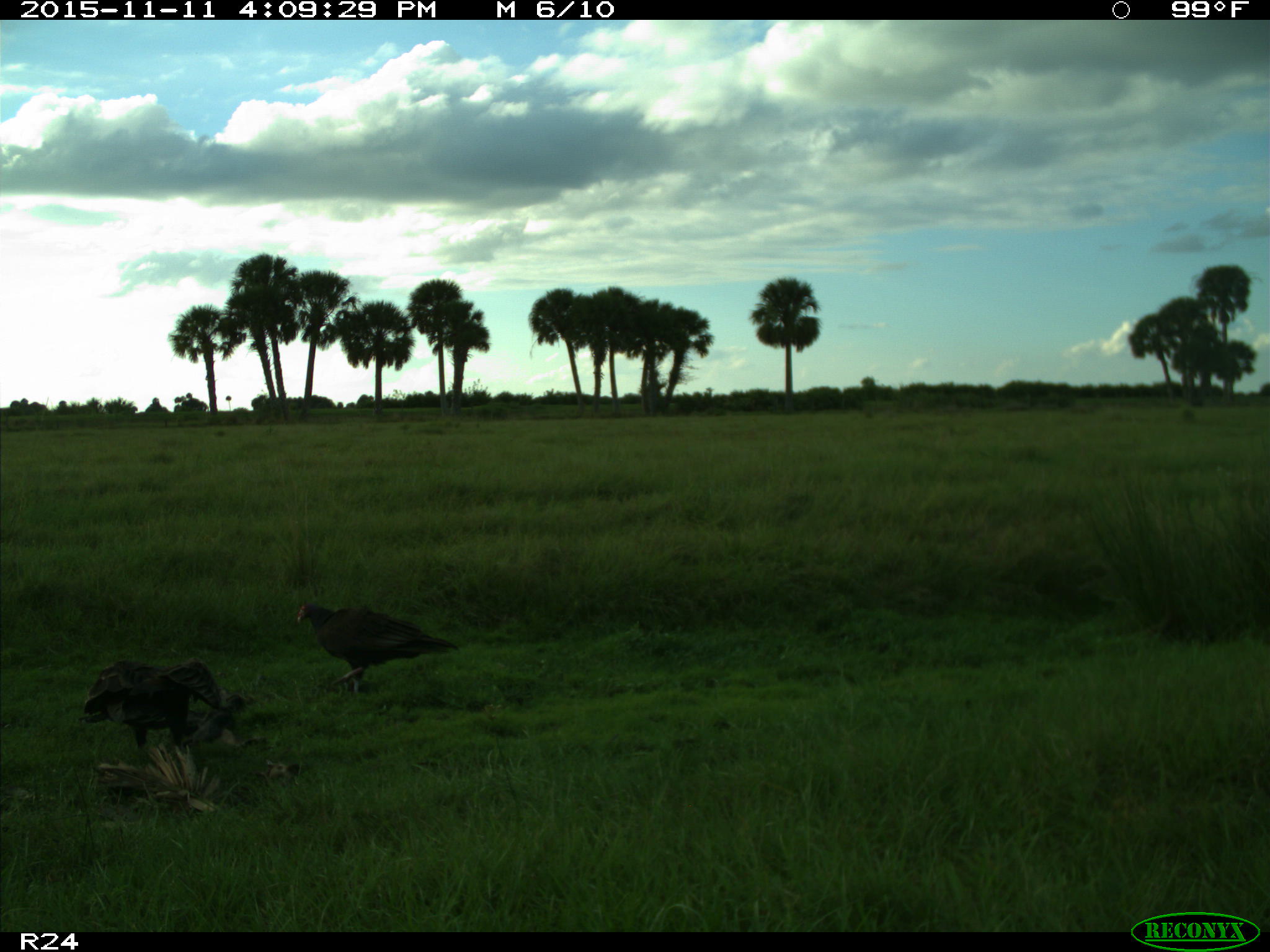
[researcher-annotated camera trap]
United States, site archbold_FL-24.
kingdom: Animalia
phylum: Chordata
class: Aves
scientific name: Aves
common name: birds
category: unidentified bird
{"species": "unidentified bird (birds) (Aves)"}